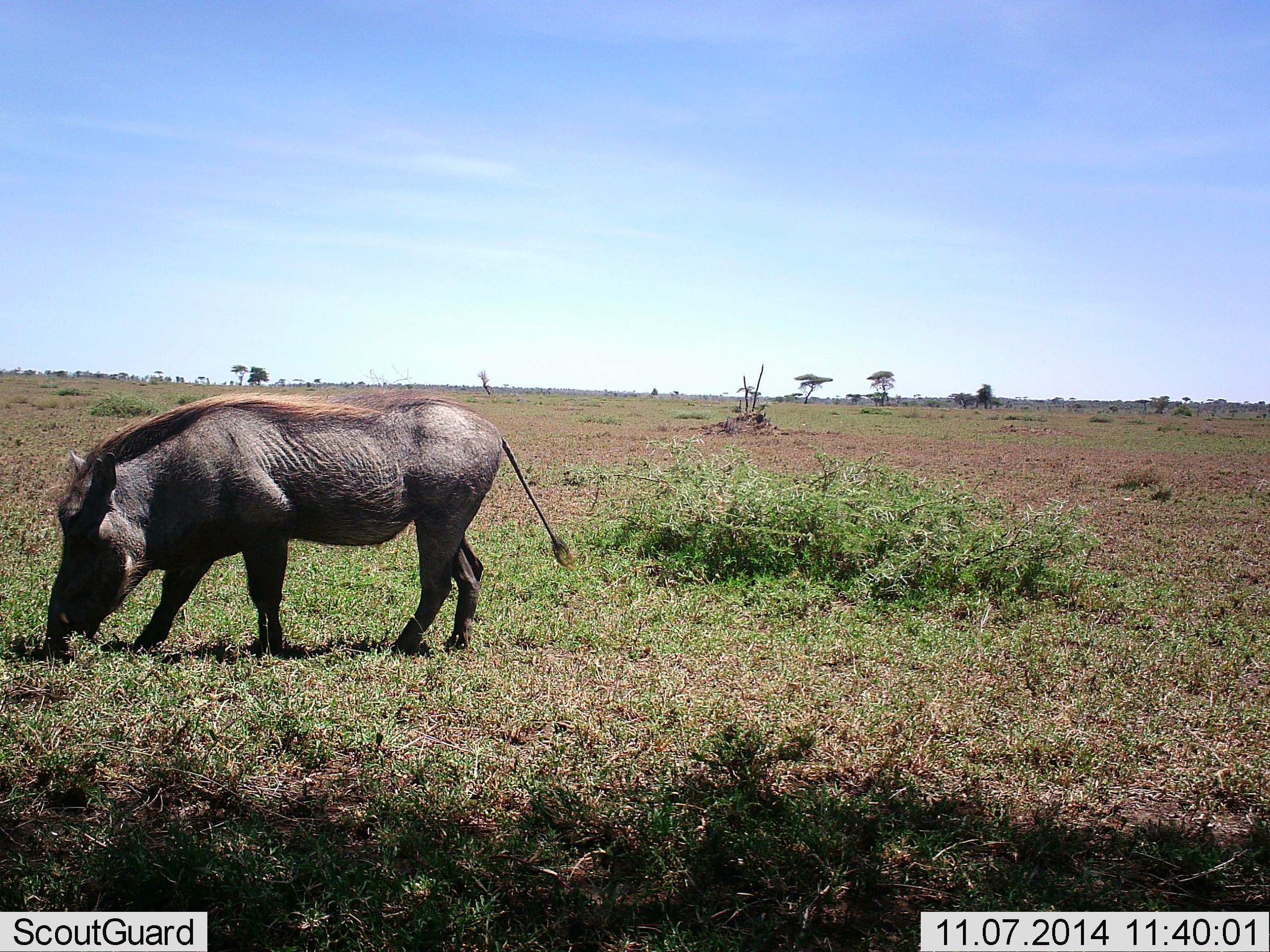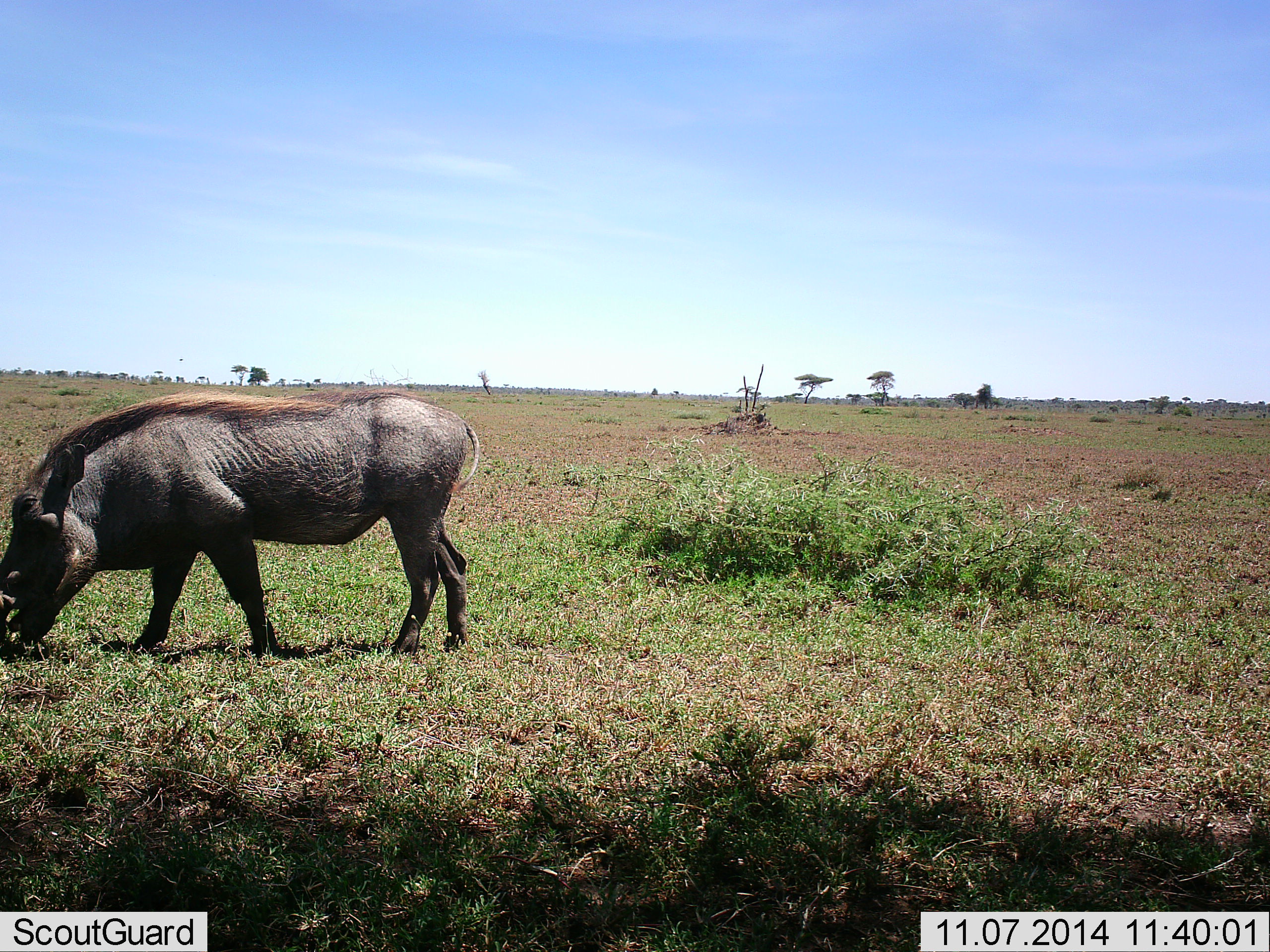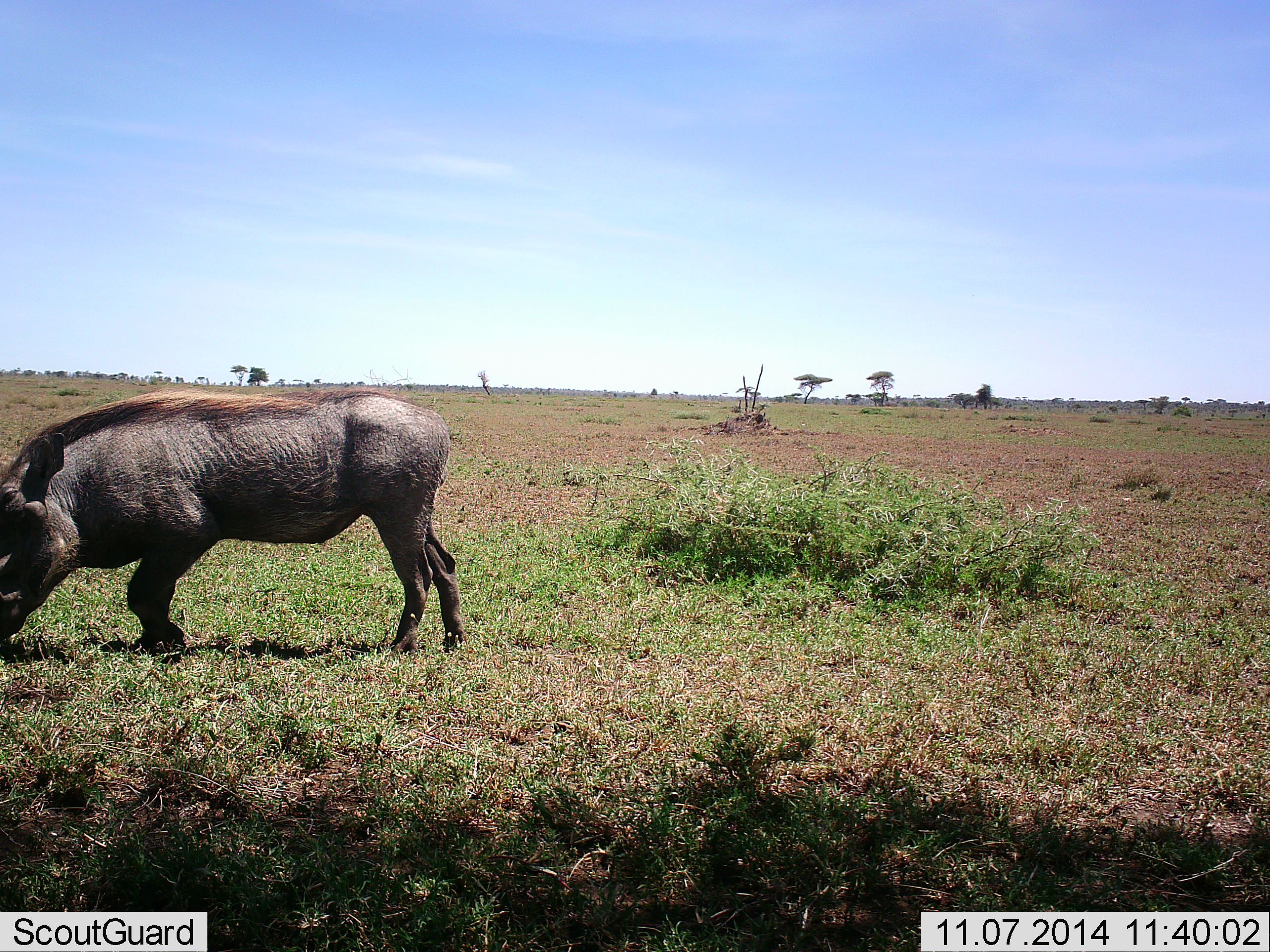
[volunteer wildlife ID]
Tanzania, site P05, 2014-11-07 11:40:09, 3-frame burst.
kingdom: Animalia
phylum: Chordata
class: Mammalia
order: Artiodactyla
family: Suidae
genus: Phacochoerus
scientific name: Phacochoerus africanus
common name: warthog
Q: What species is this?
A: Warthog (Phacochoerus africanus).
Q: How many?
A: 1.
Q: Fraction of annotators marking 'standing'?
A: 20%.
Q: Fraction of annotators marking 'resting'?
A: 0%.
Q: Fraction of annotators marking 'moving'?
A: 40%.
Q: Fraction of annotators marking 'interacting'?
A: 0%.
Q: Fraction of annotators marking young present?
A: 0%.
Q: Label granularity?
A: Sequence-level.